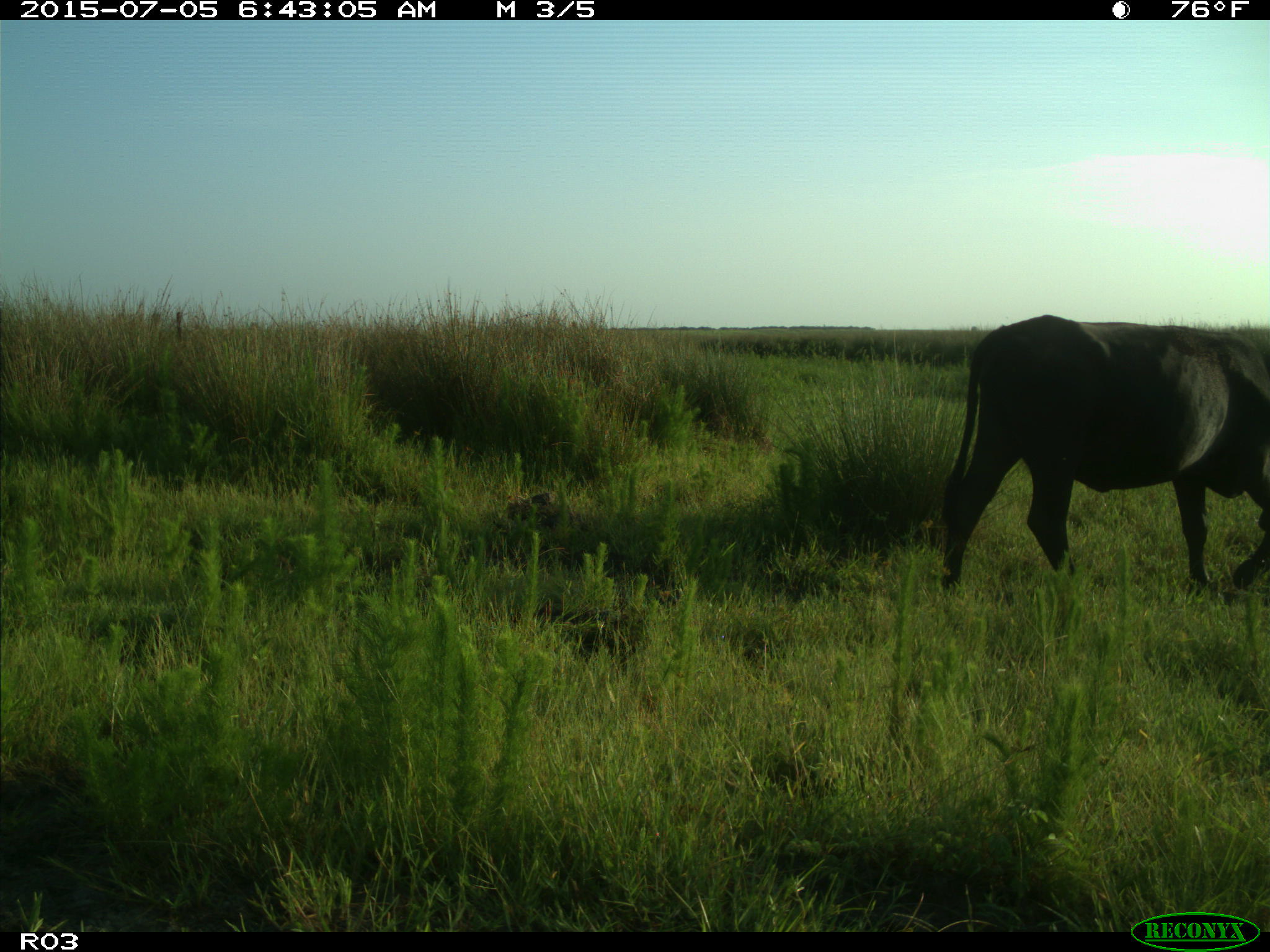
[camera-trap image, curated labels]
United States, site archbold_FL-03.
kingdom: Animalia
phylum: Chordata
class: Mammalia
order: Artiodactyla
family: Bovidae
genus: Bos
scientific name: Bos taurus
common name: domestic cow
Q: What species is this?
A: Bos taurus (domestic cow).